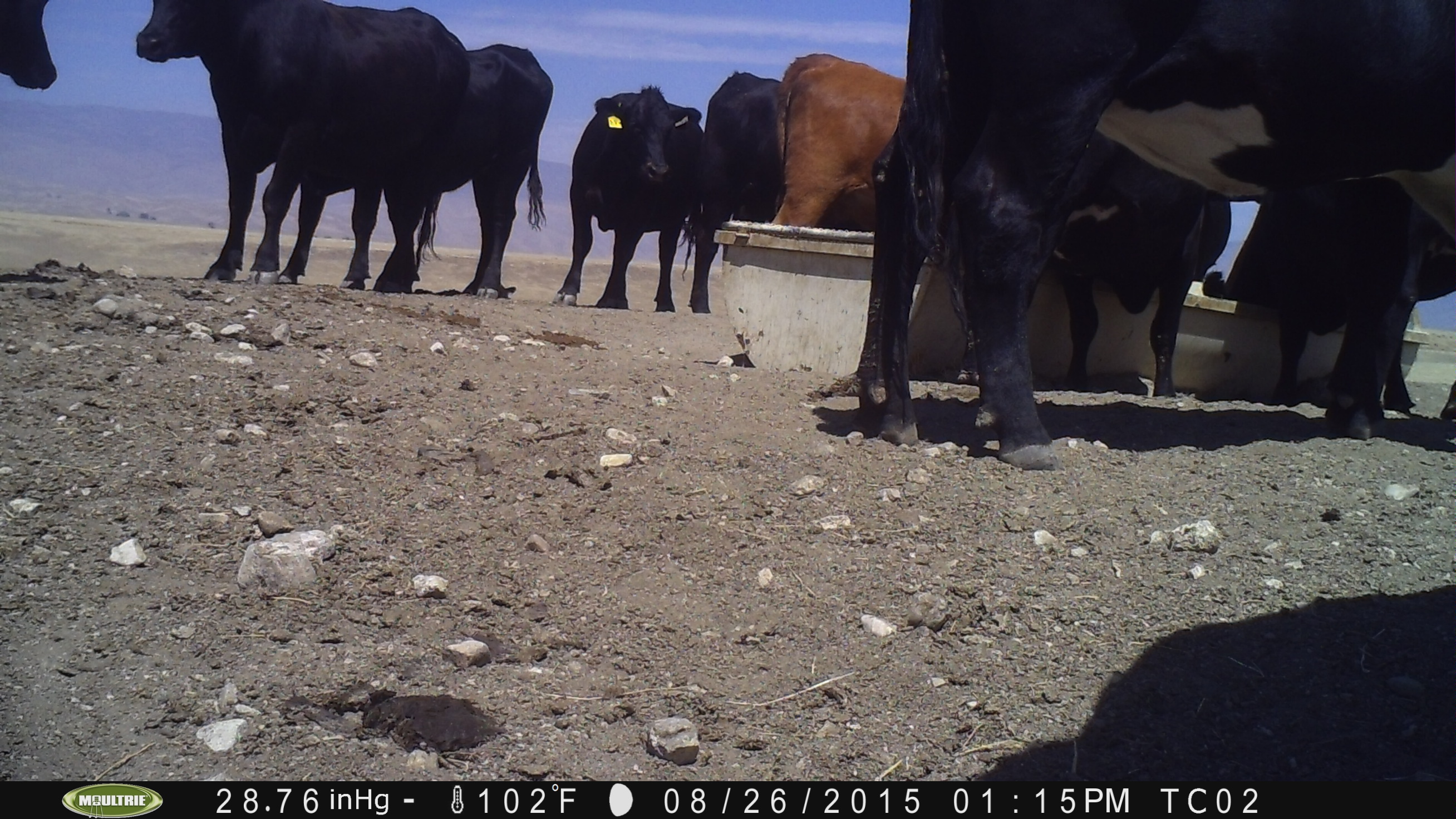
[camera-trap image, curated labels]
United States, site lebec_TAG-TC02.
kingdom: Animalia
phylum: Chordata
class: Mammalia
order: Artiodactyla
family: Bovidae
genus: Bos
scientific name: Bos taurus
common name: domestic cow